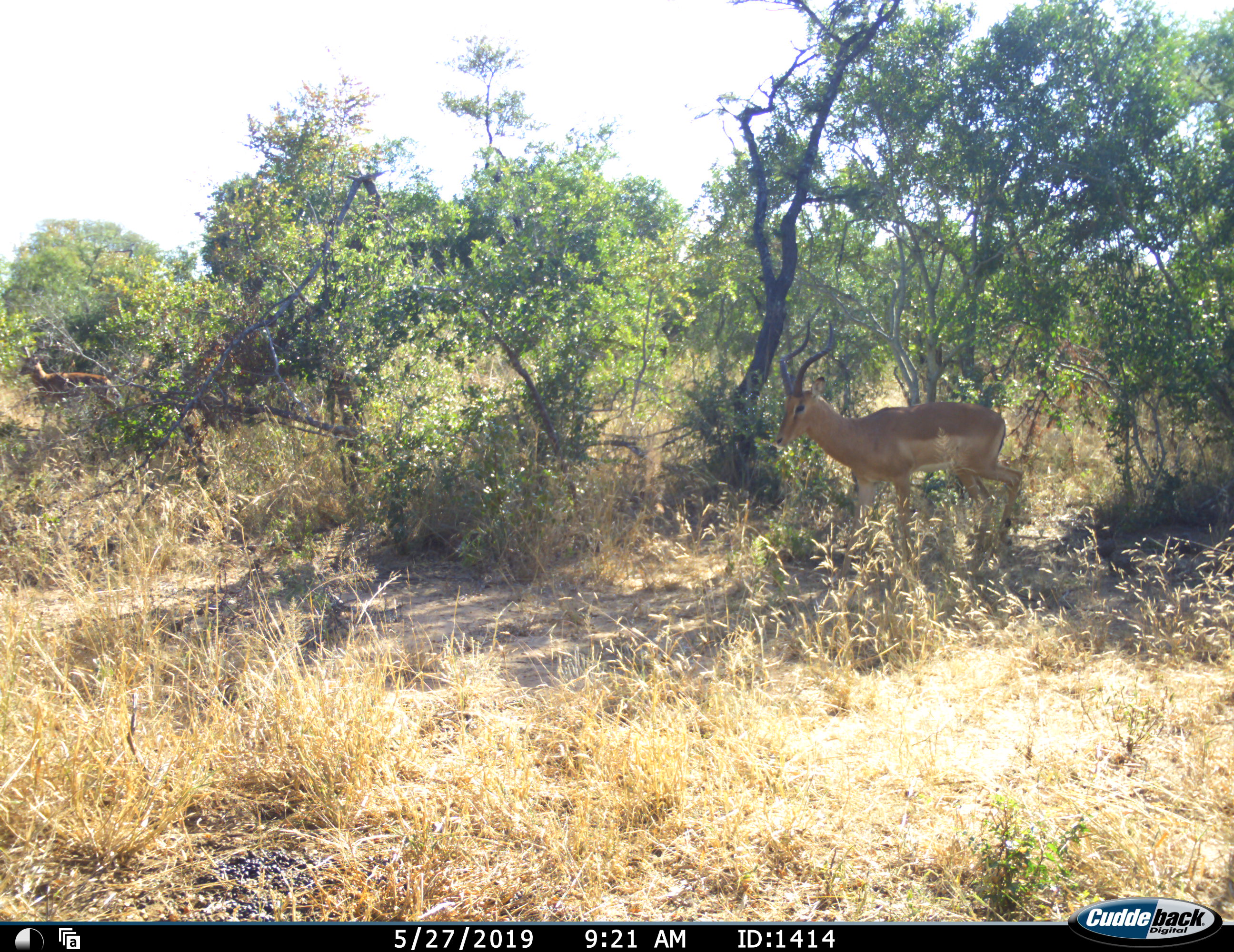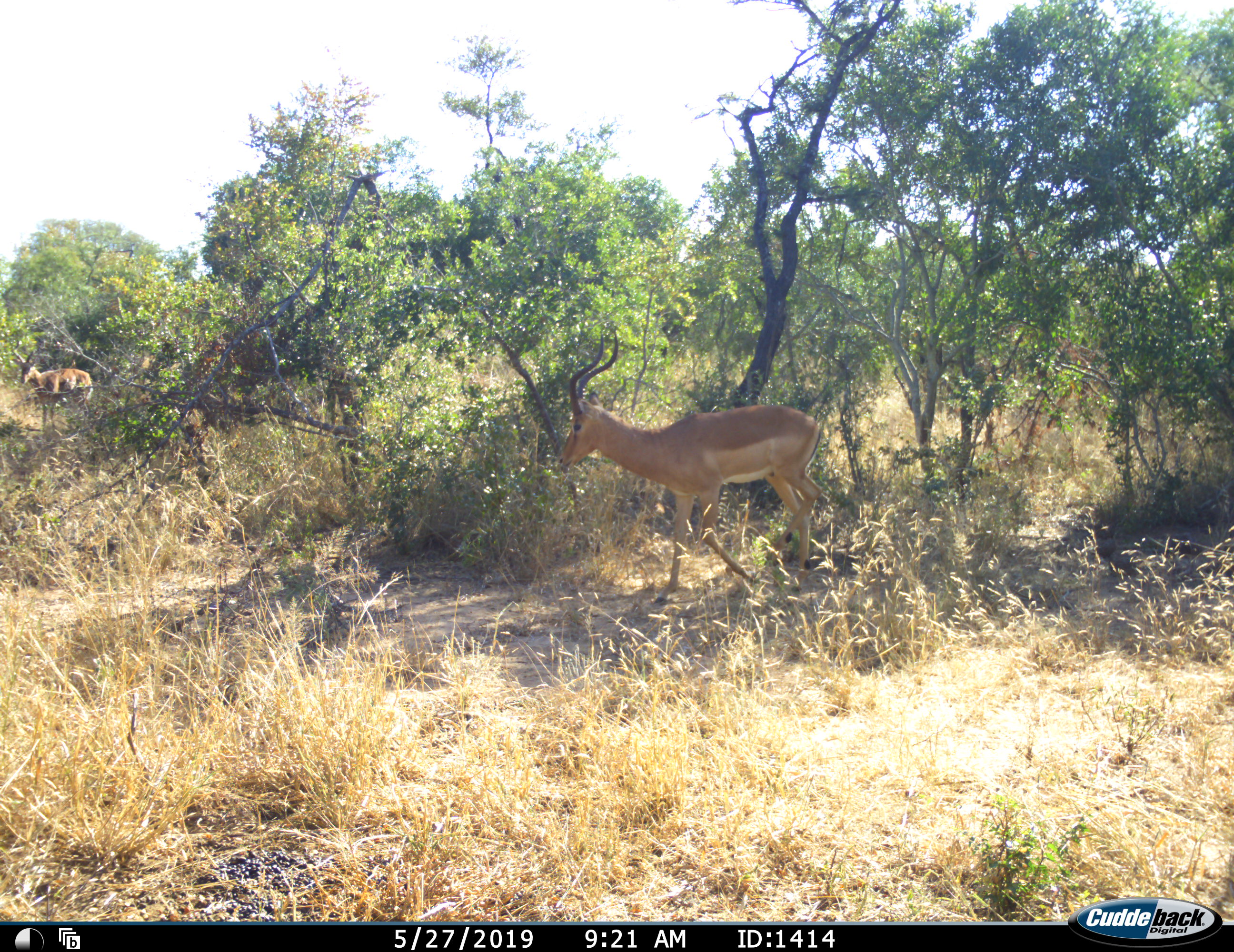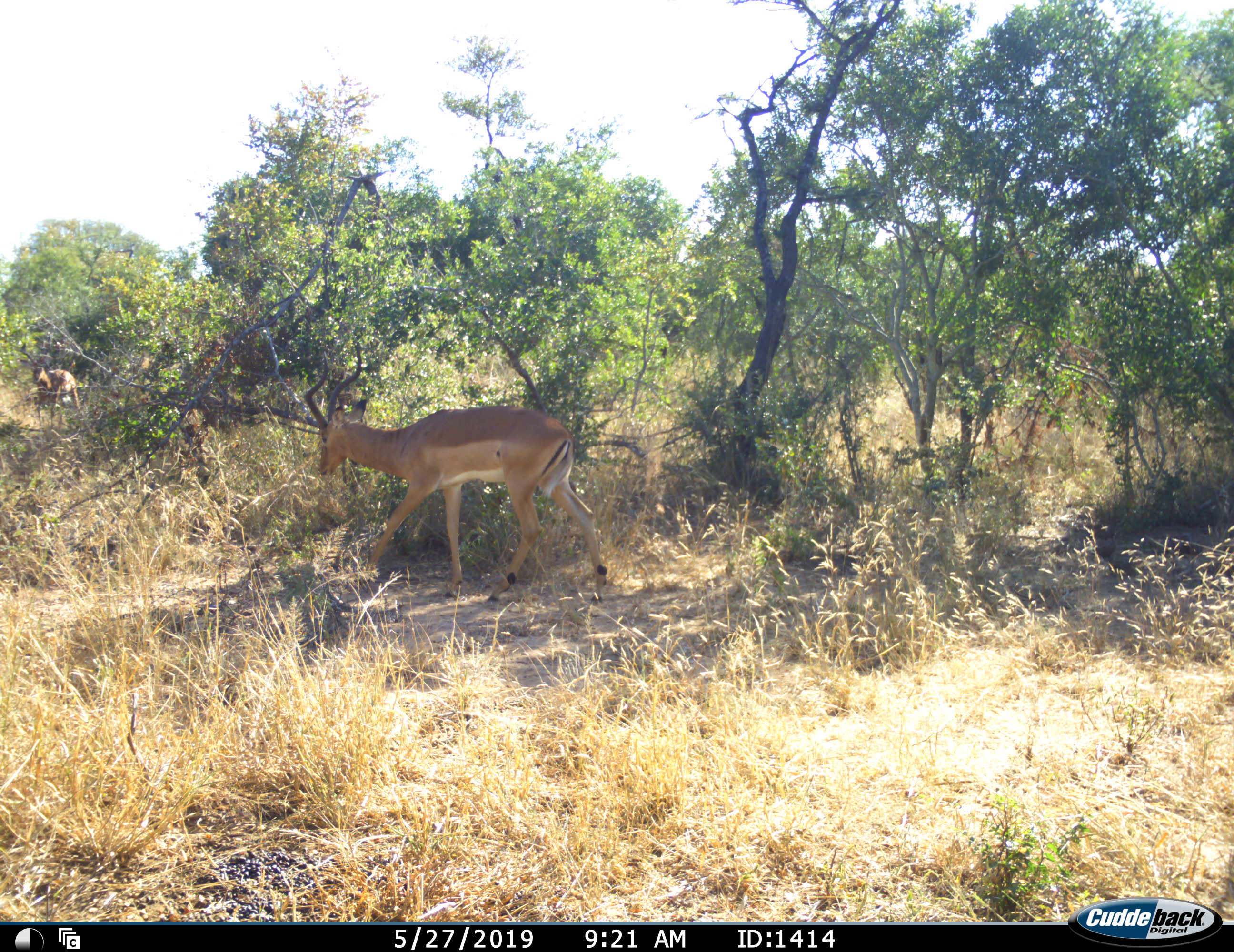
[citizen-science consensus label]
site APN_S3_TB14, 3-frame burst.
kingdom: Animalia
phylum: Chordata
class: Mammalia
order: Artiodactyla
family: Bovidae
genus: Aepyceros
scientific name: Aepyceros melampus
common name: impala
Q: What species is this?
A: Impala (Aepyceros melampus).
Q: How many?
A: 2.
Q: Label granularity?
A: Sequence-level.